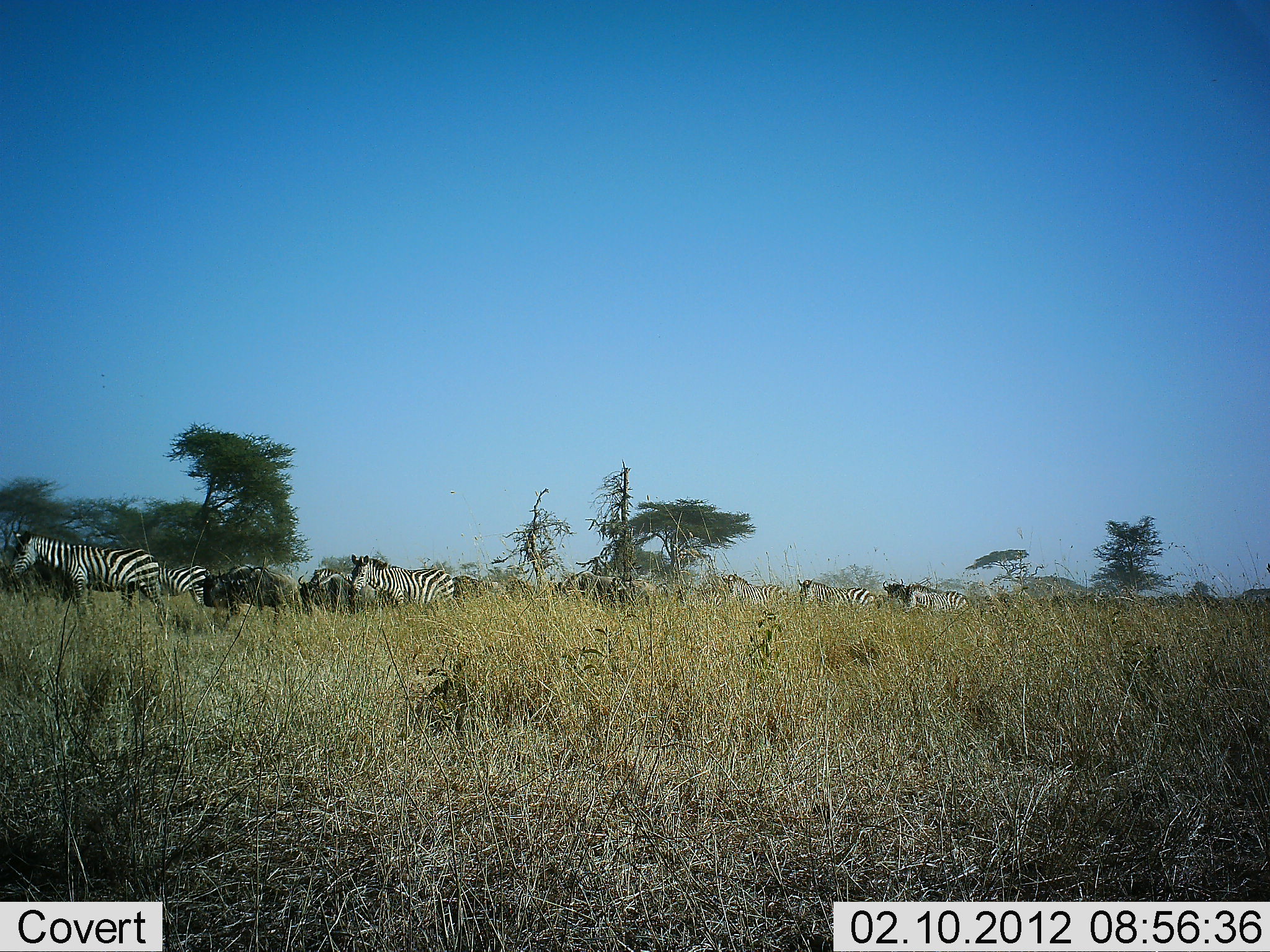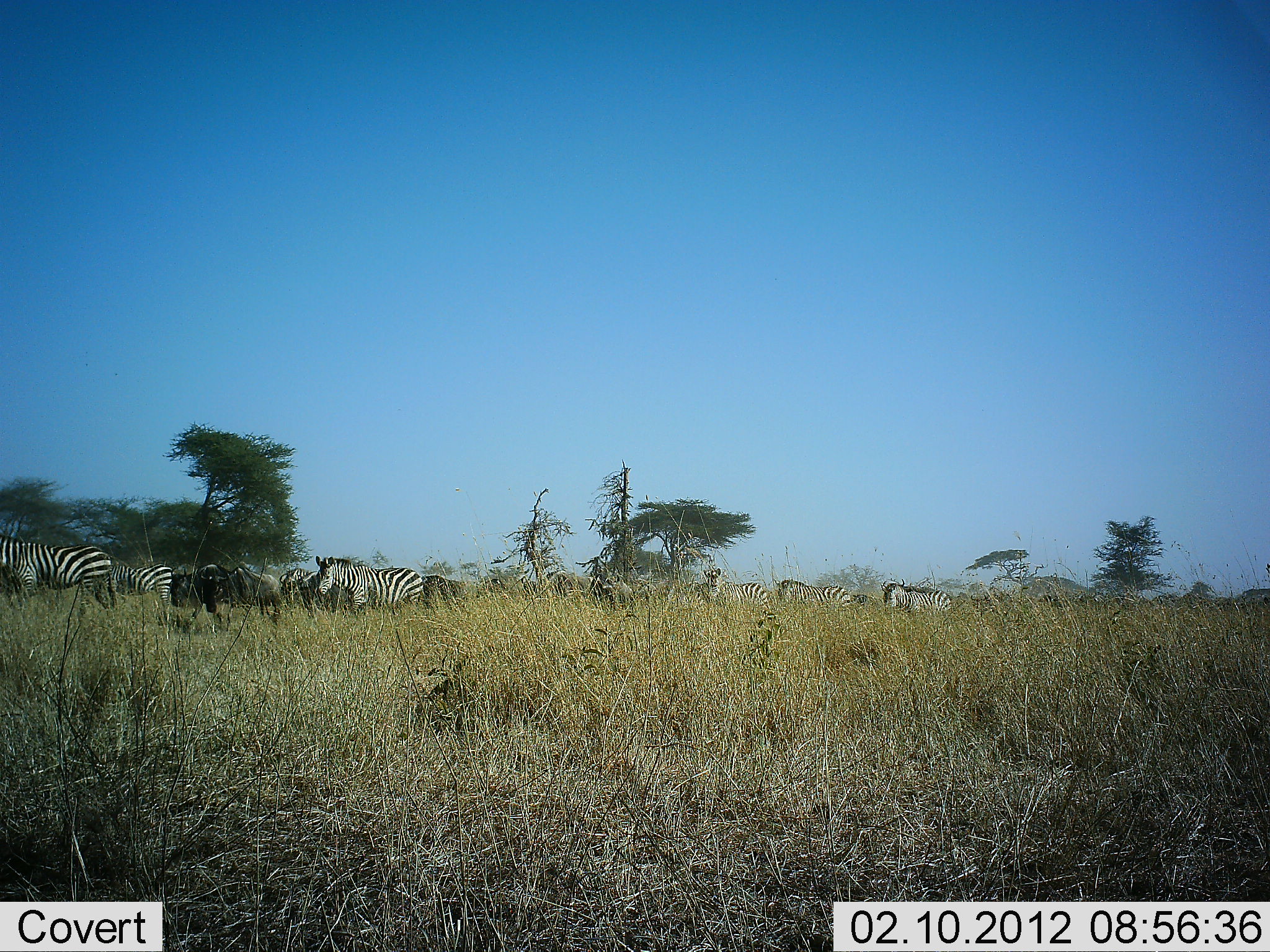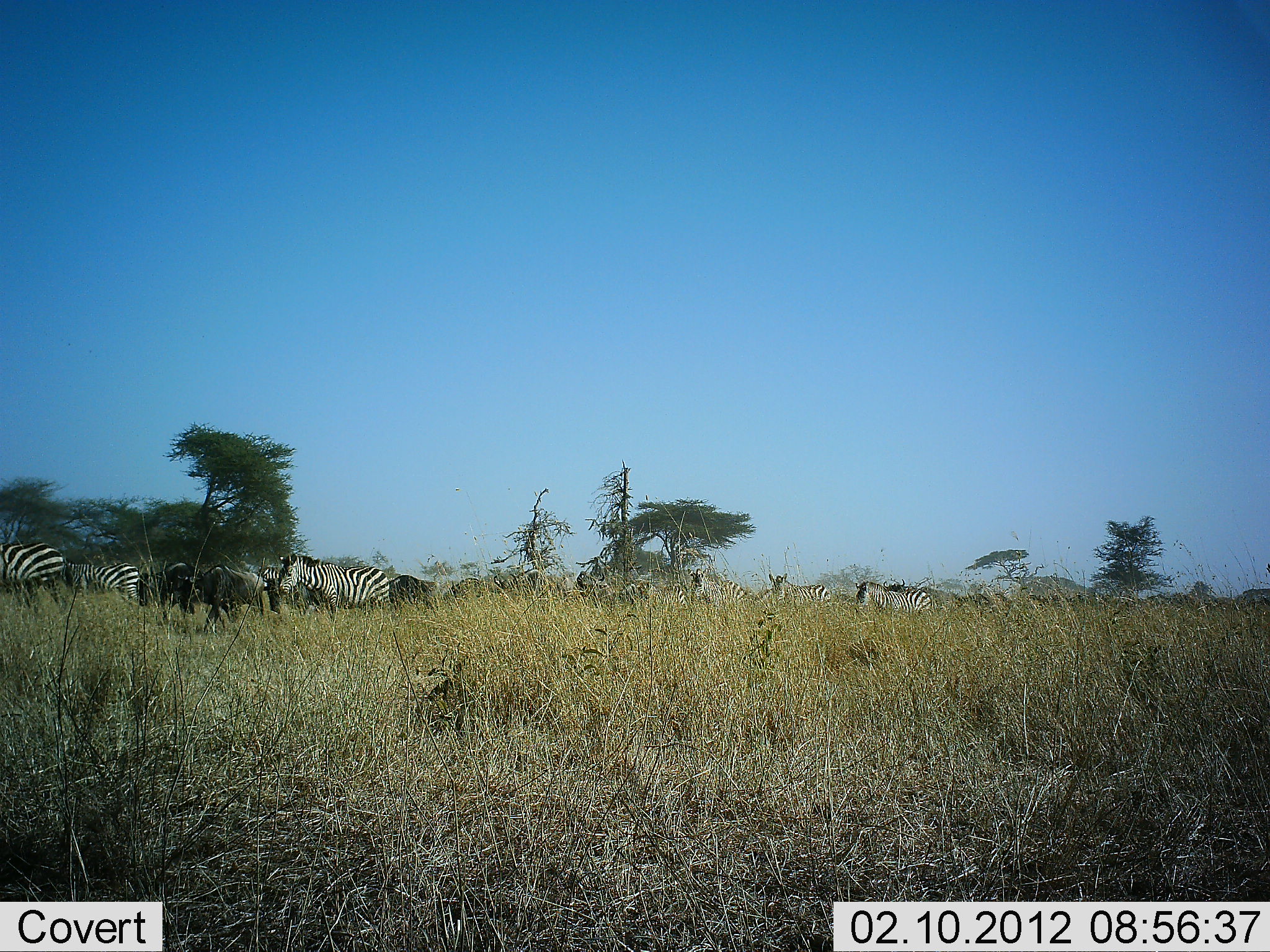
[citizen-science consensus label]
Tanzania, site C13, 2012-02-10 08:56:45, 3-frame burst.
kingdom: Animalia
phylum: Chordata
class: Mammalia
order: Artiodactyla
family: Bovidae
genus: Connochaetes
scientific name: Connochaetes taurinus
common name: blue wildebeest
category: wildebeest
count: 2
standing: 5%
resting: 0%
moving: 89%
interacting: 0%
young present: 0%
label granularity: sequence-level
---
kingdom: Animalia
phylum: Chordata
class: Mammalia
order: Perissodactyla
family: Equidae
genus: Equus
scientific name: Equus quagga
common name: plains zebra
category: zebra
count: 11-50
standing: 12%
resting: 0%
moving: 94%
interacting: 0%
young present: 0%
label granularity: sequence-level